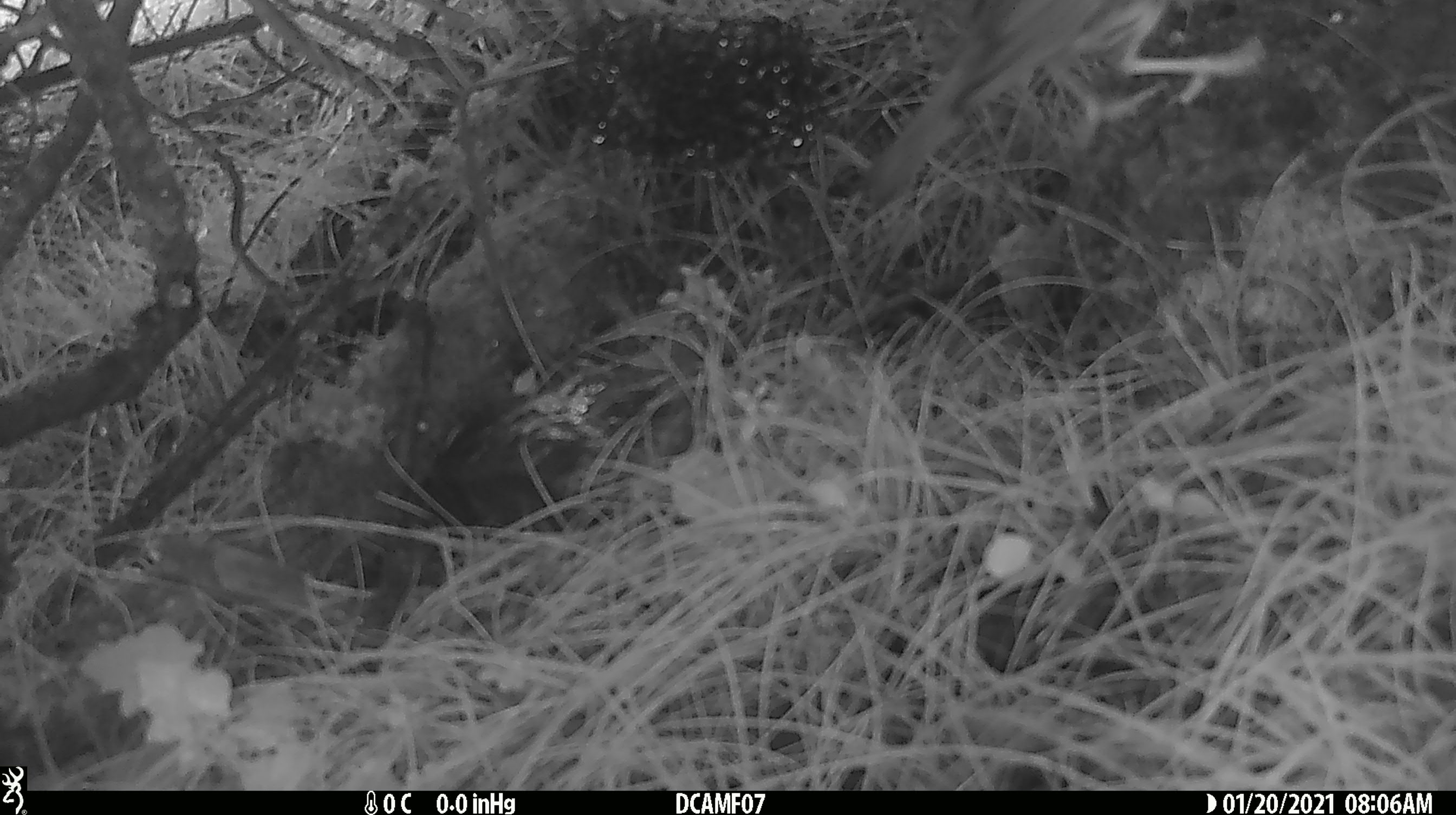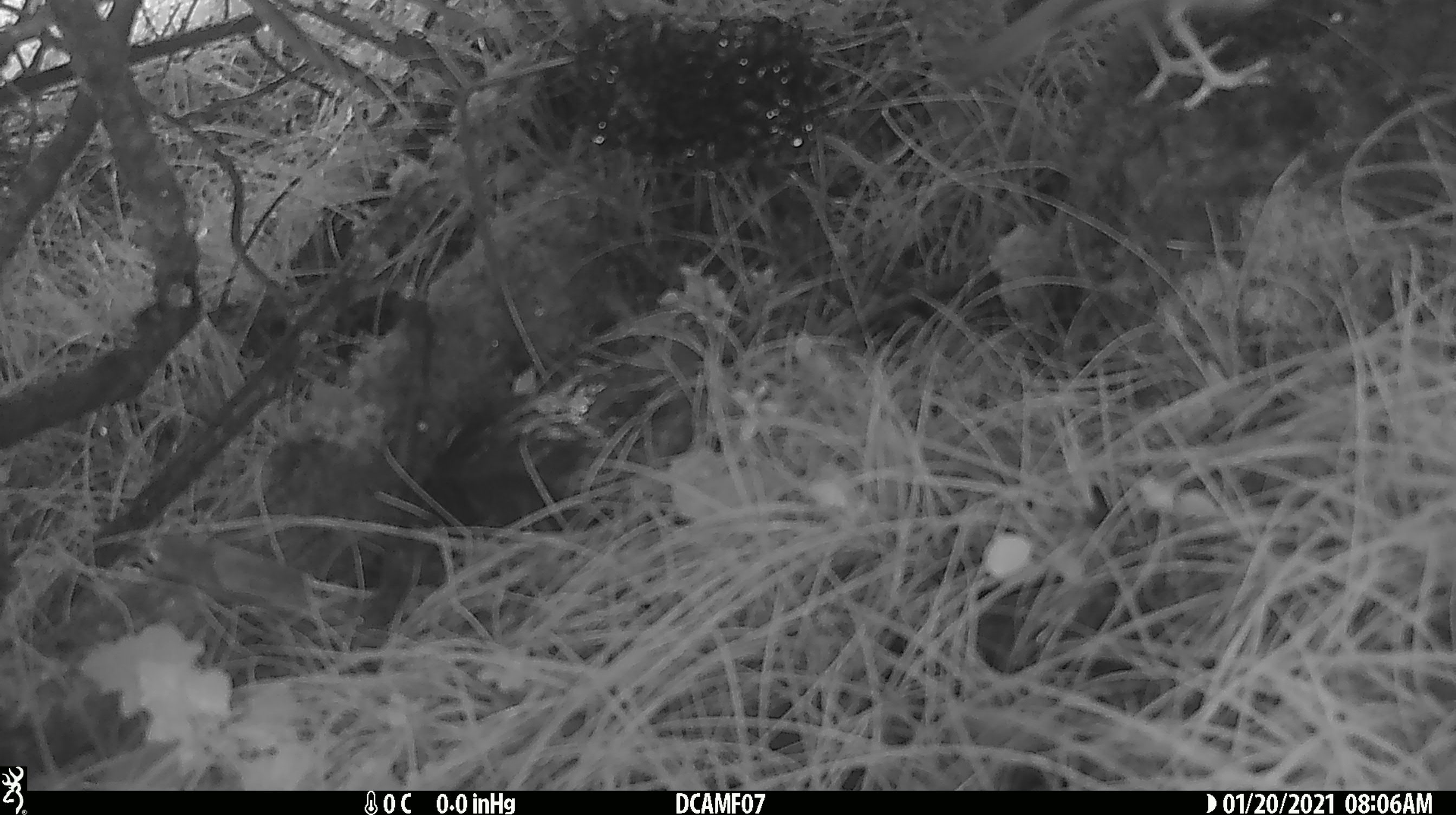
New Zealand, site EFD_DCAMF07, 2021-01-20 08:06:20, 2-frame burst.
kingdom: Animalia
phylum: Chordata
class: Aves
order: Passeriformes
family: Turdidae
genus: Turdus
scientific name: Turdus philomelos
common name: song thrush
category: thrush